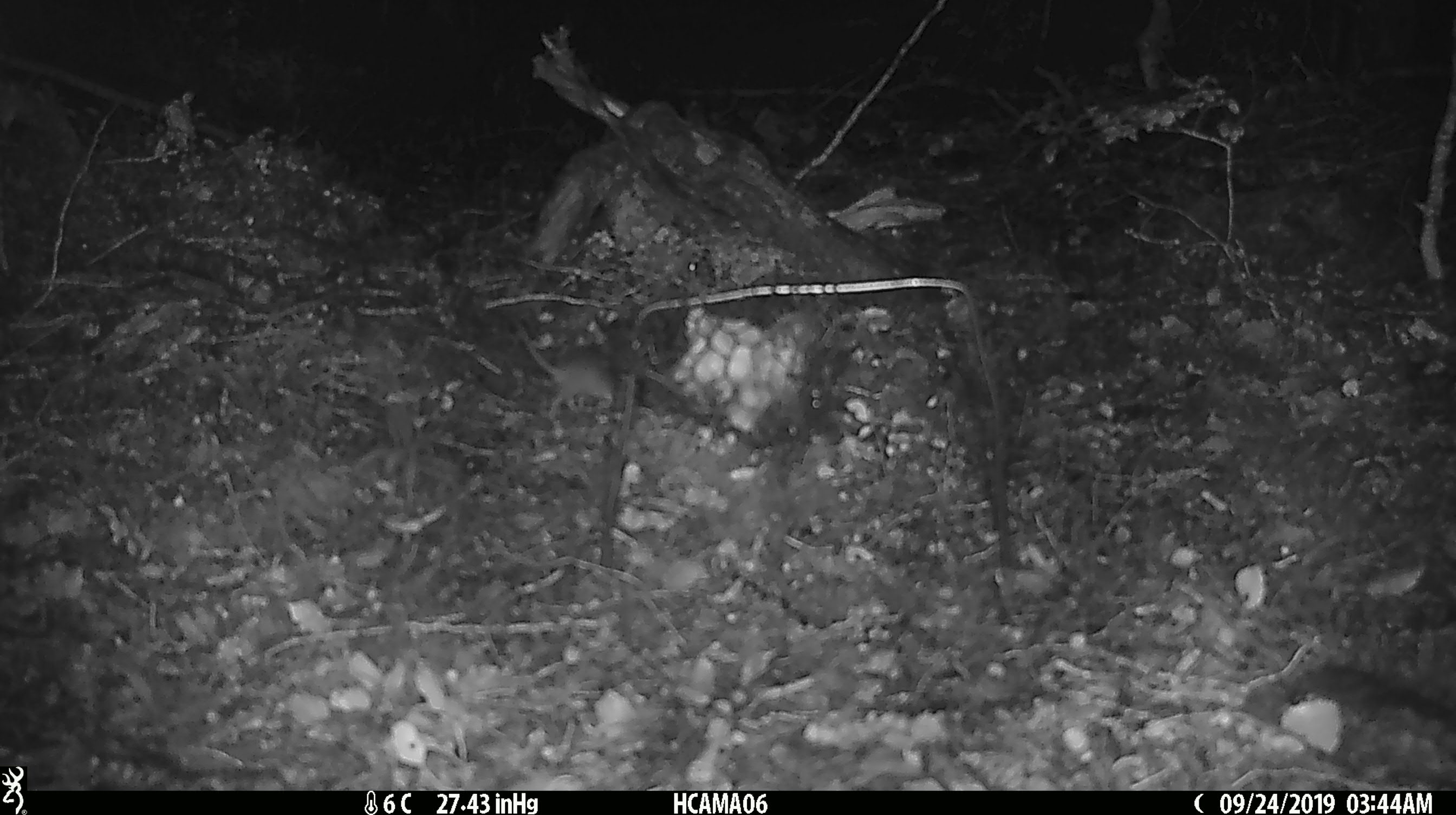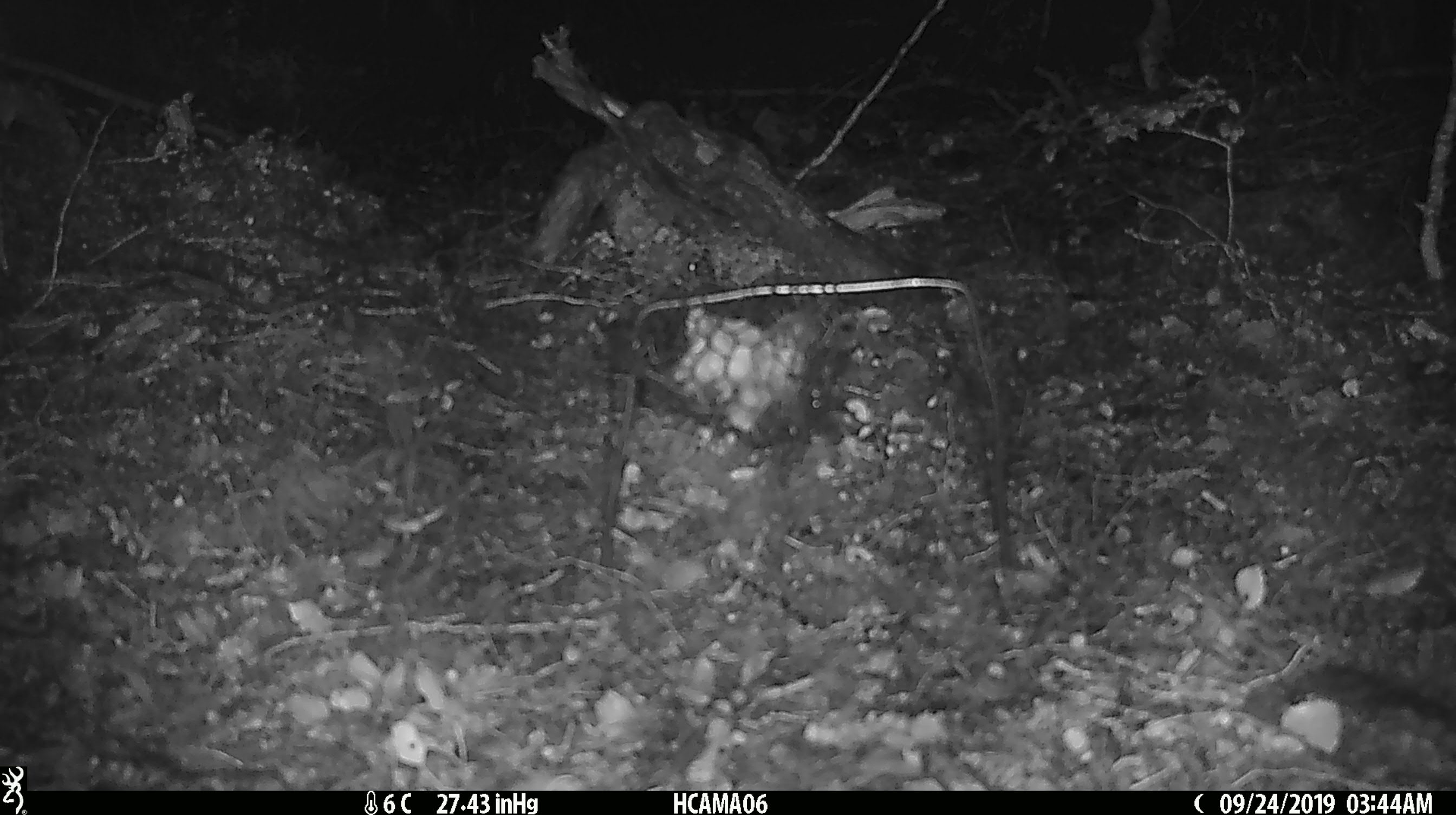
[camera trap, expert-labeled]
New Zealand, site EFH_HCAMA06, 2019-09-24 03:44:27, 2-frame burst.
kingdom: Animalia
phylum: Chordata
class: Mammalia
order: Rodentia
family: Muridae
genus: Mus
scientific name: Mus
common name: mouse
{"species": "mouse (Mus)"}